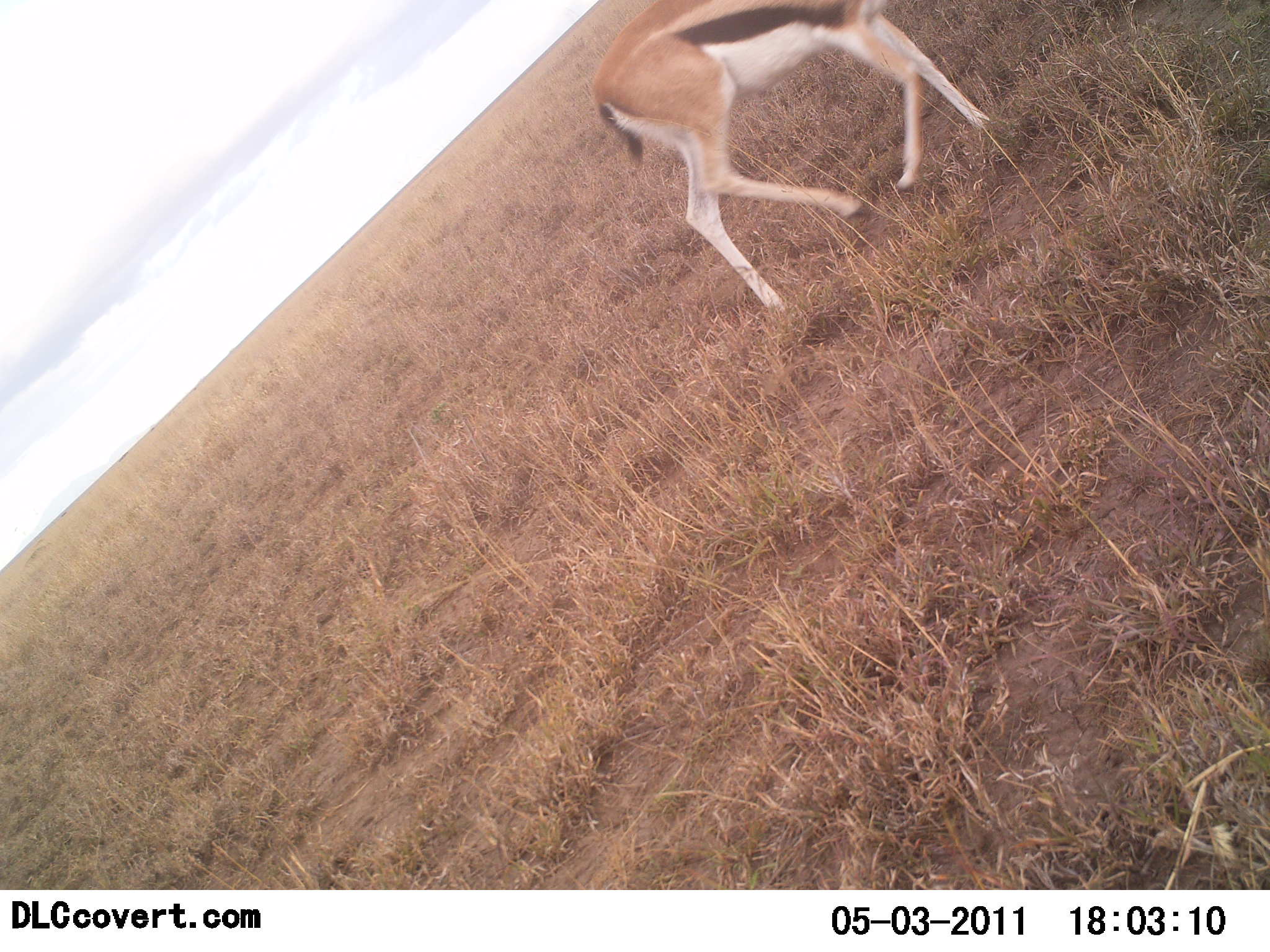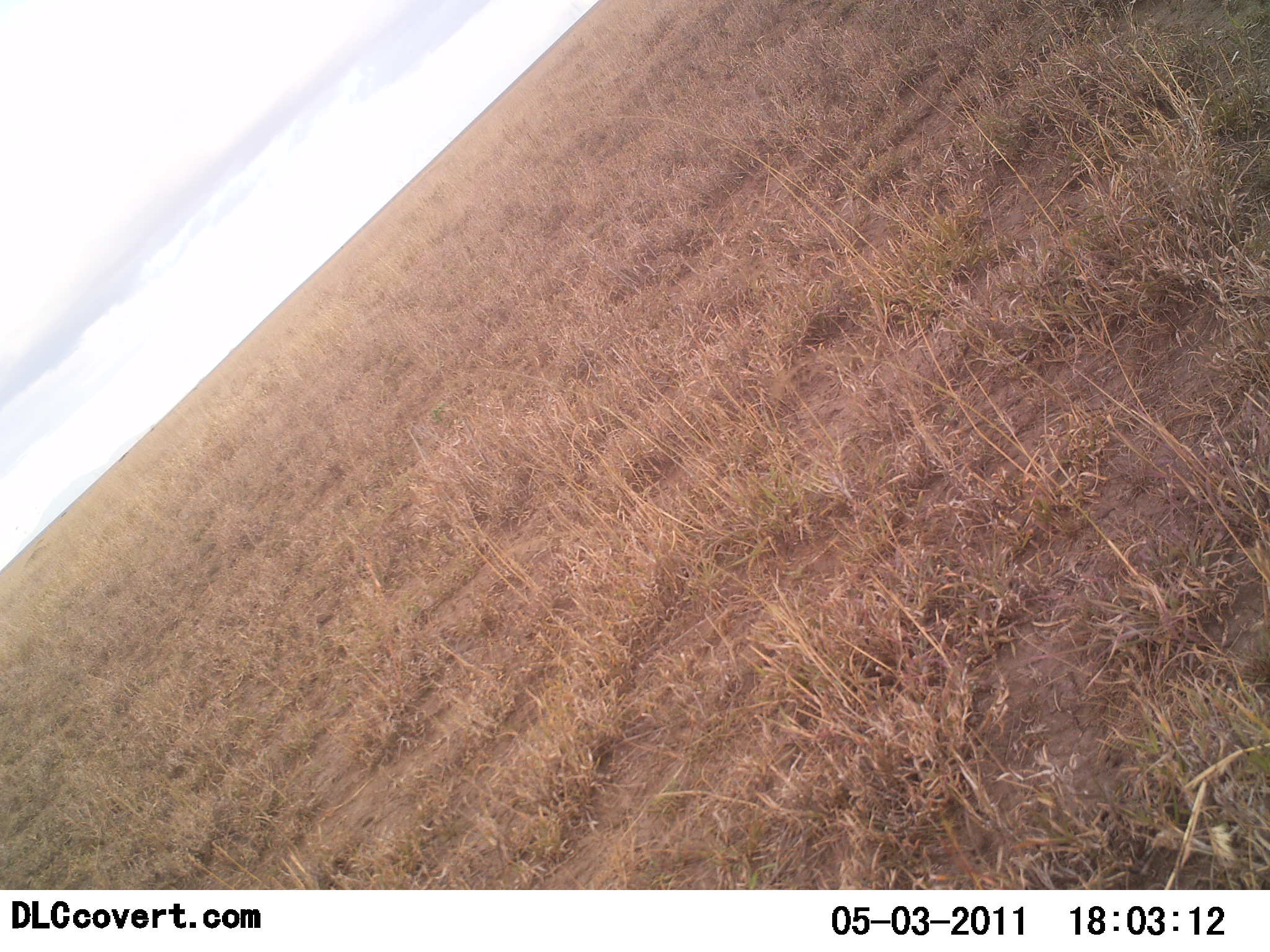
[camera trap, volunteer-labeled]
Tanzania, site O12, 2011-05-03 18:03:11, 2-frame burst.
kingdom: Animalia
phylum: Chordata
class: Mammalia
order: Artiodactyla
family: Bovidae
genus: Eudorcas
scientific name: Eudorcas thomsonii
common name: thomson's gazelle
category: gazellethomsons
Gazellethomsons (thomson's gazelle) (Eudorcas thomsonii), count 1. Behavior (volunteer vote fractions): standing 0%, resting 0%, moving 100%, interacting 0%. Young present (vote fraction): 0%. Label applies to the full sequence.